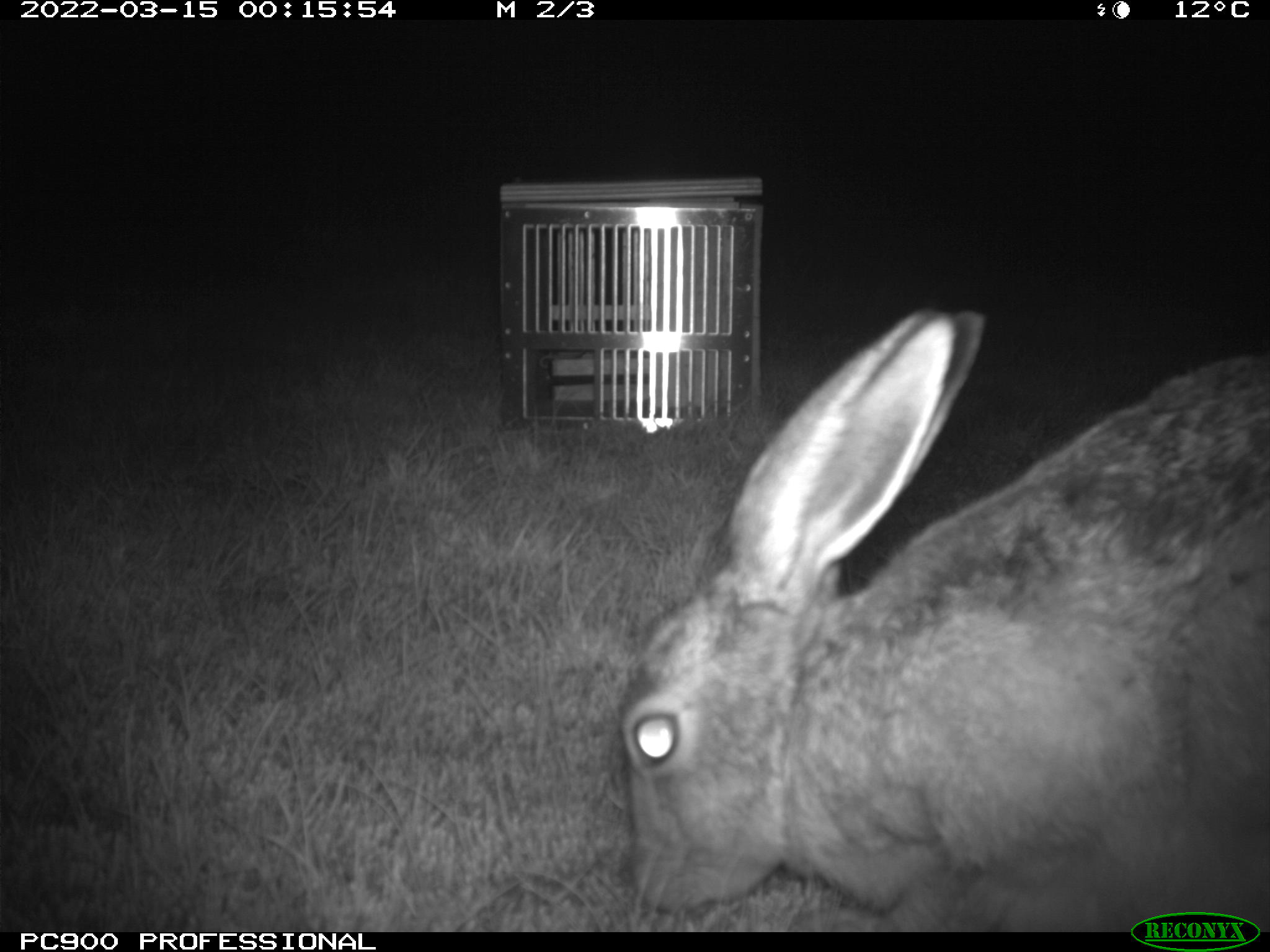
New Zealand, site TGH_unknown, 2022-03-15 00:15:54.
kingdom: Animalia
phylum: Chordata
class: Mammalia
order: Lagomorpha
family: Leporidae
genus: Lepus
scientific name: Lepus europaeus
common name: brown hare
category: hare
Hare (brown hare) (Lepus europaeus).